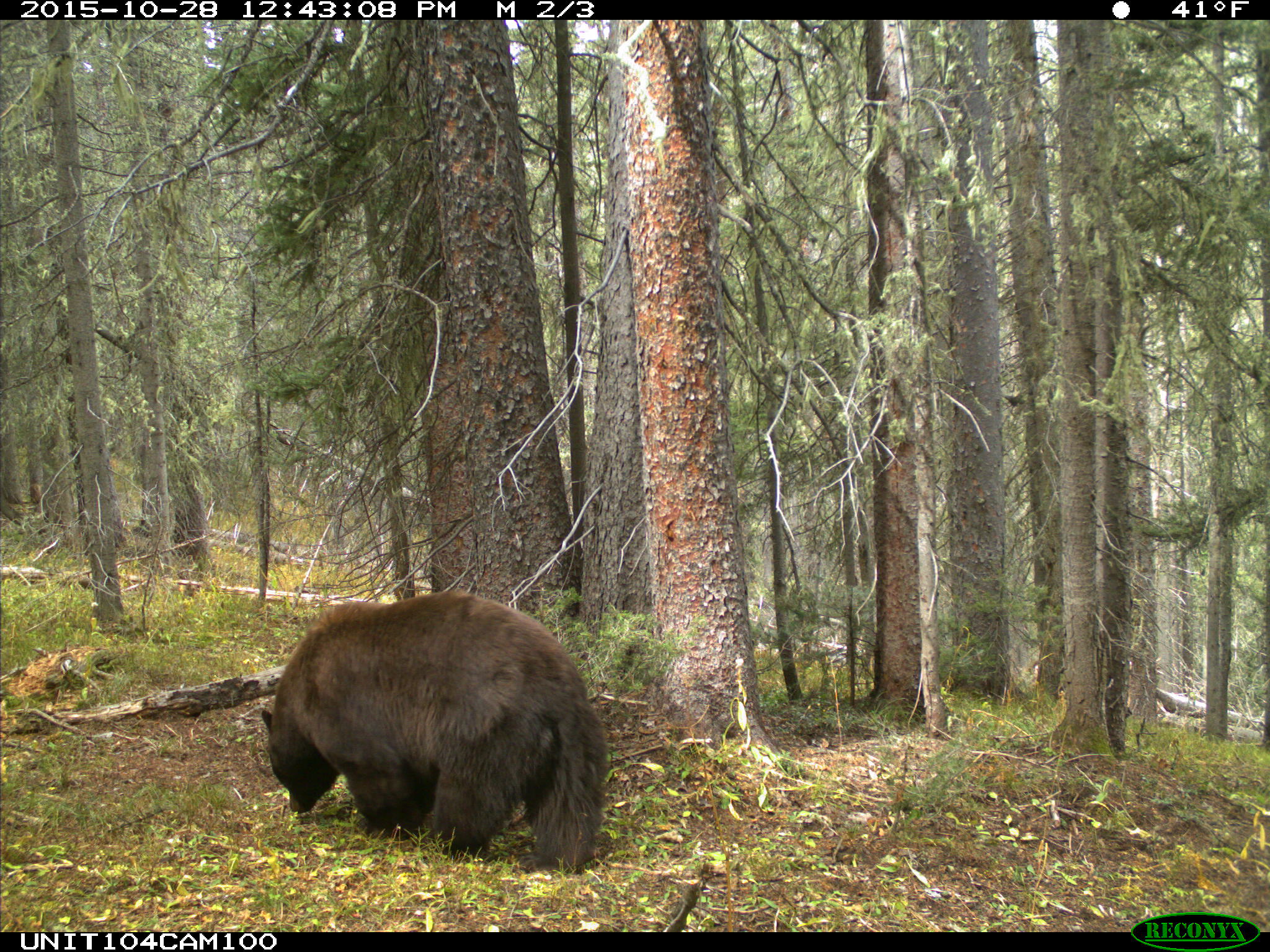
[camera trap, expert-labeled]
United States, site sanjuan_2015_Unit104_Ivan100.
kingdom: Animalia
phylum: Chordata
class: Mammalia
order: Carnivora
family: Ursidae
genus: Ursus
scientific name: Ursus americanus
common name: american black bear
Ursus americanus (american black bear).